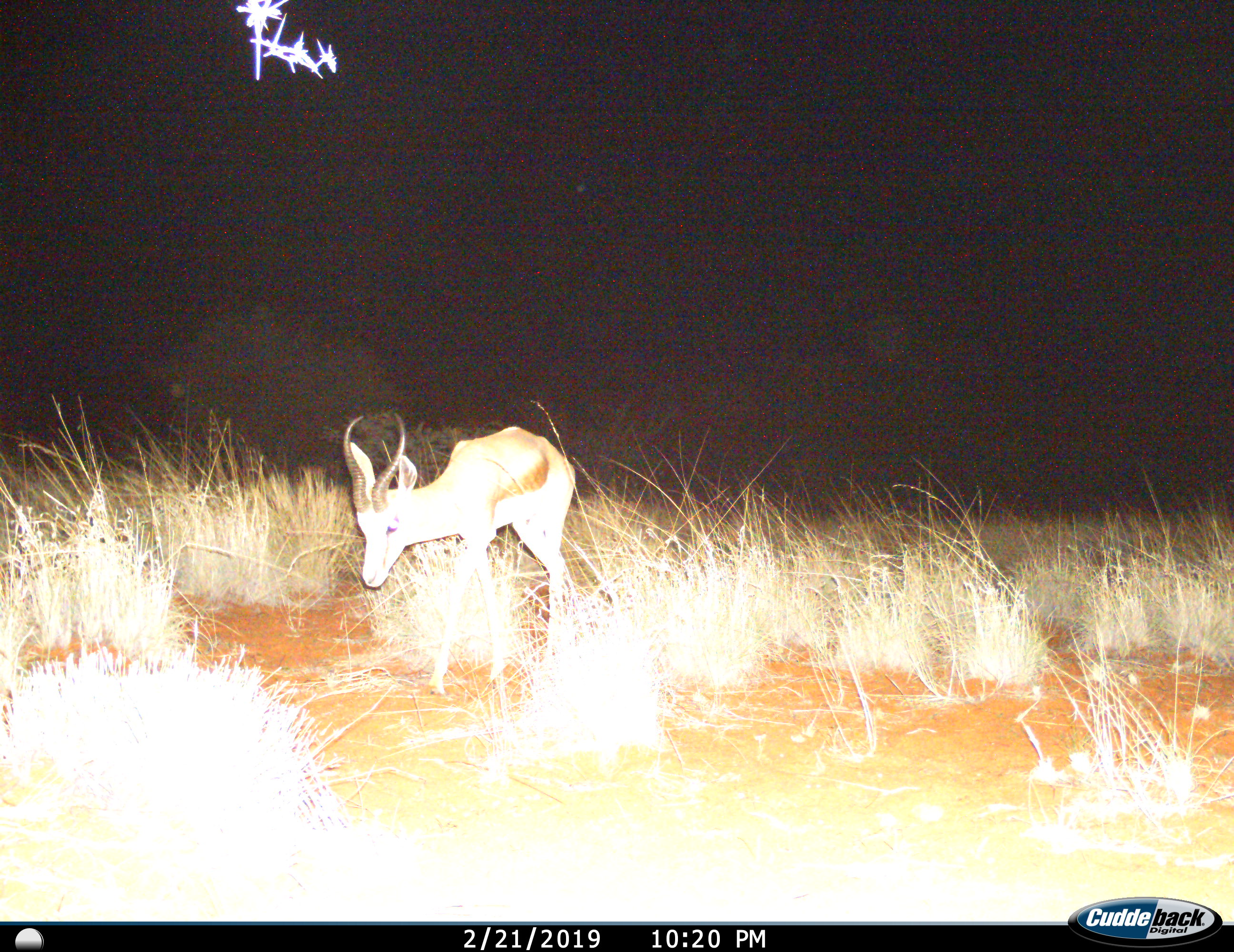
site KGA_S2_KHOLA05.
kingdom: Animalia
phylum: Chordata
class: Mammalia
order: Artiodactyla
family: Bovidae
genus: Antidorcas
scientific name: Antidorcas marsupialis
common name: springbok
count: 1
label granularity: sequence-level